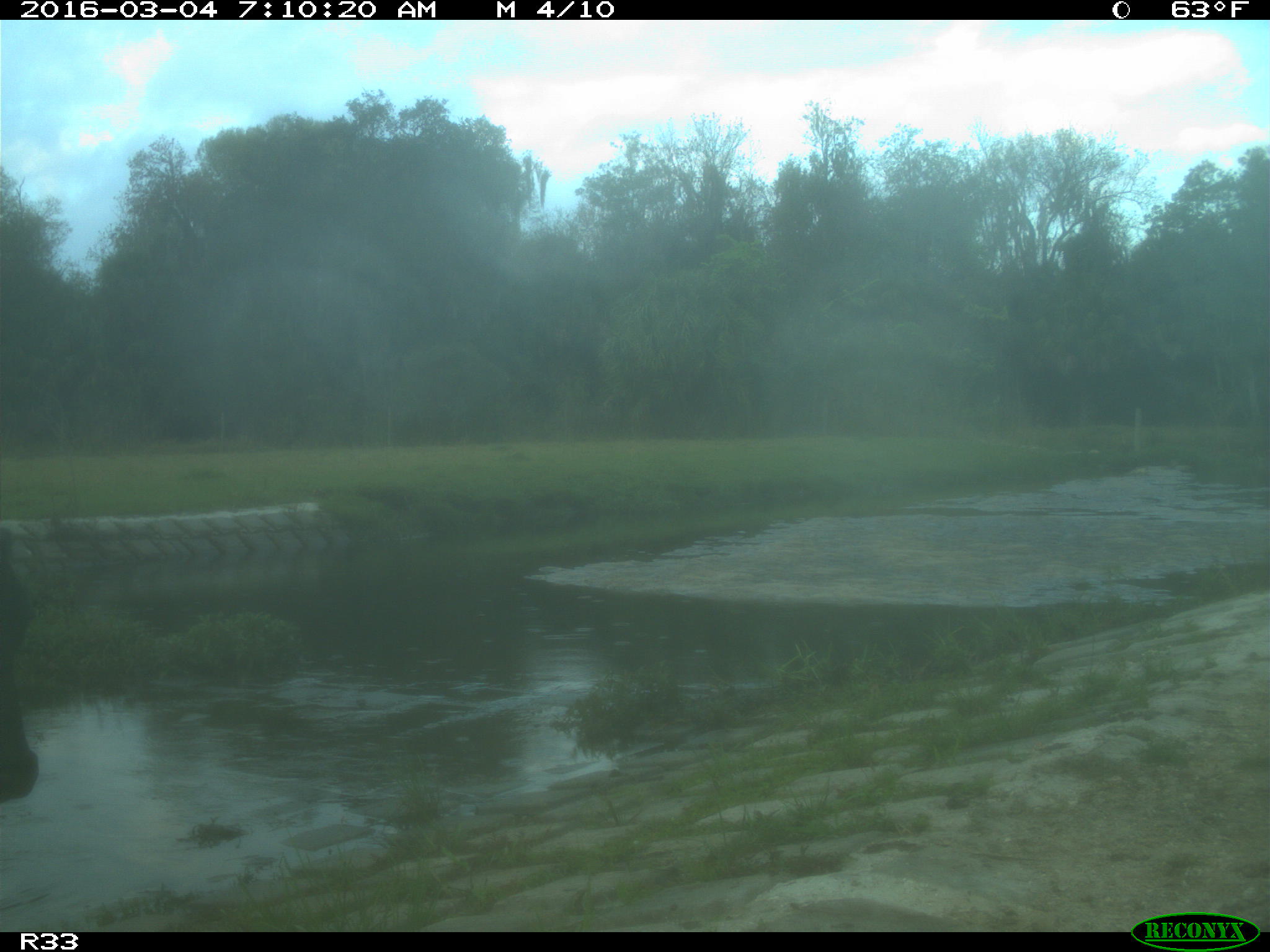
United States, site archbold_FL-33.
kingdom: Animalia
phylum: Chordata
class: Mammalia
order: Artiodactyla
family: Bovidae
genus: Bos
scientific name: Bos taurus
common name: domestic cow